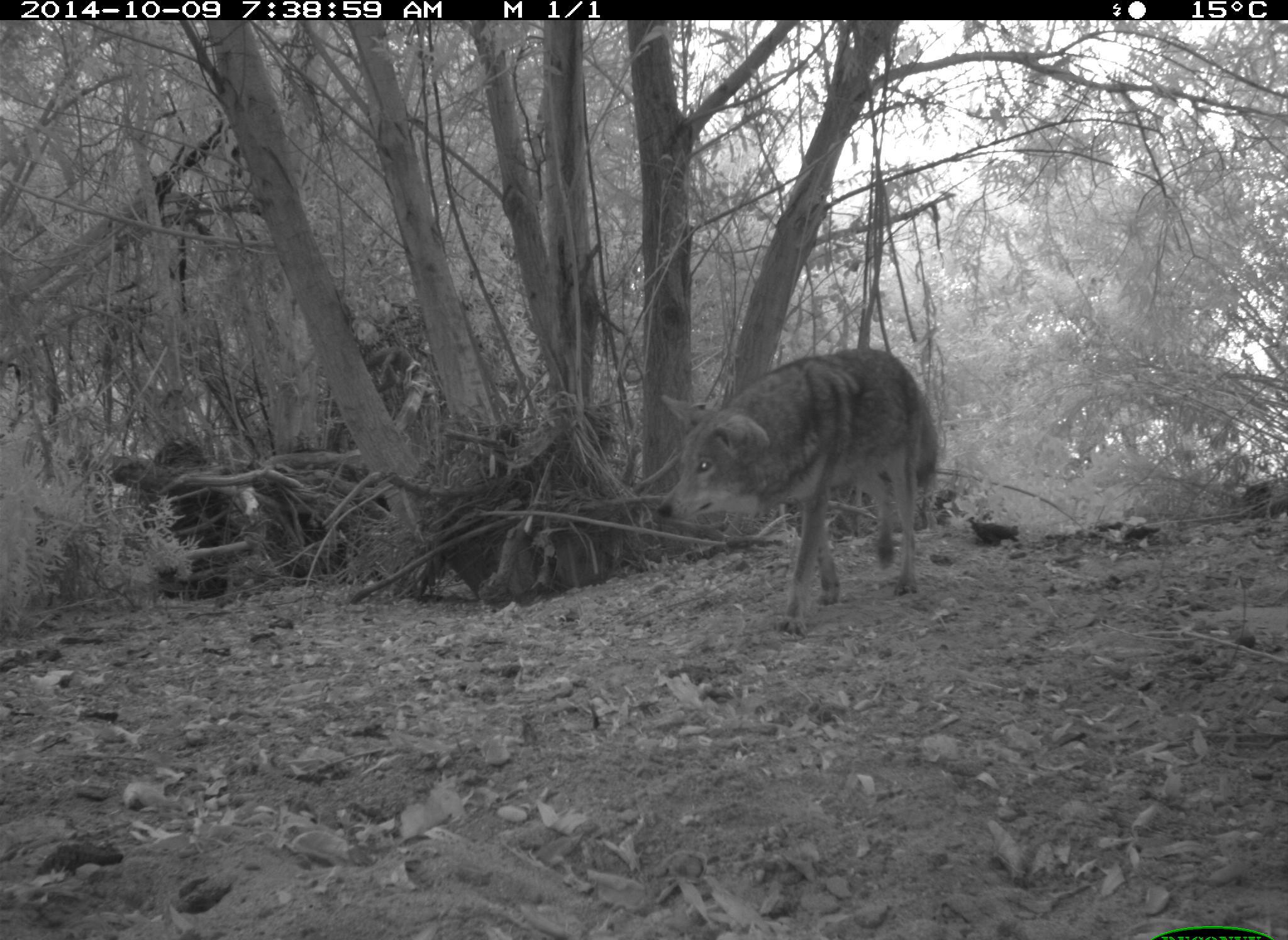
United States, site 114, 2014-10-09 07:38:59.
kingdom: Animalia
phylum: Chordata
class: Mammalia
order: Carnivora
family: Canidae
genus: Canis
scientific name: Canis latrans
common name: coyote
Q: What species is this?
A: Coyote (Canis latrans).